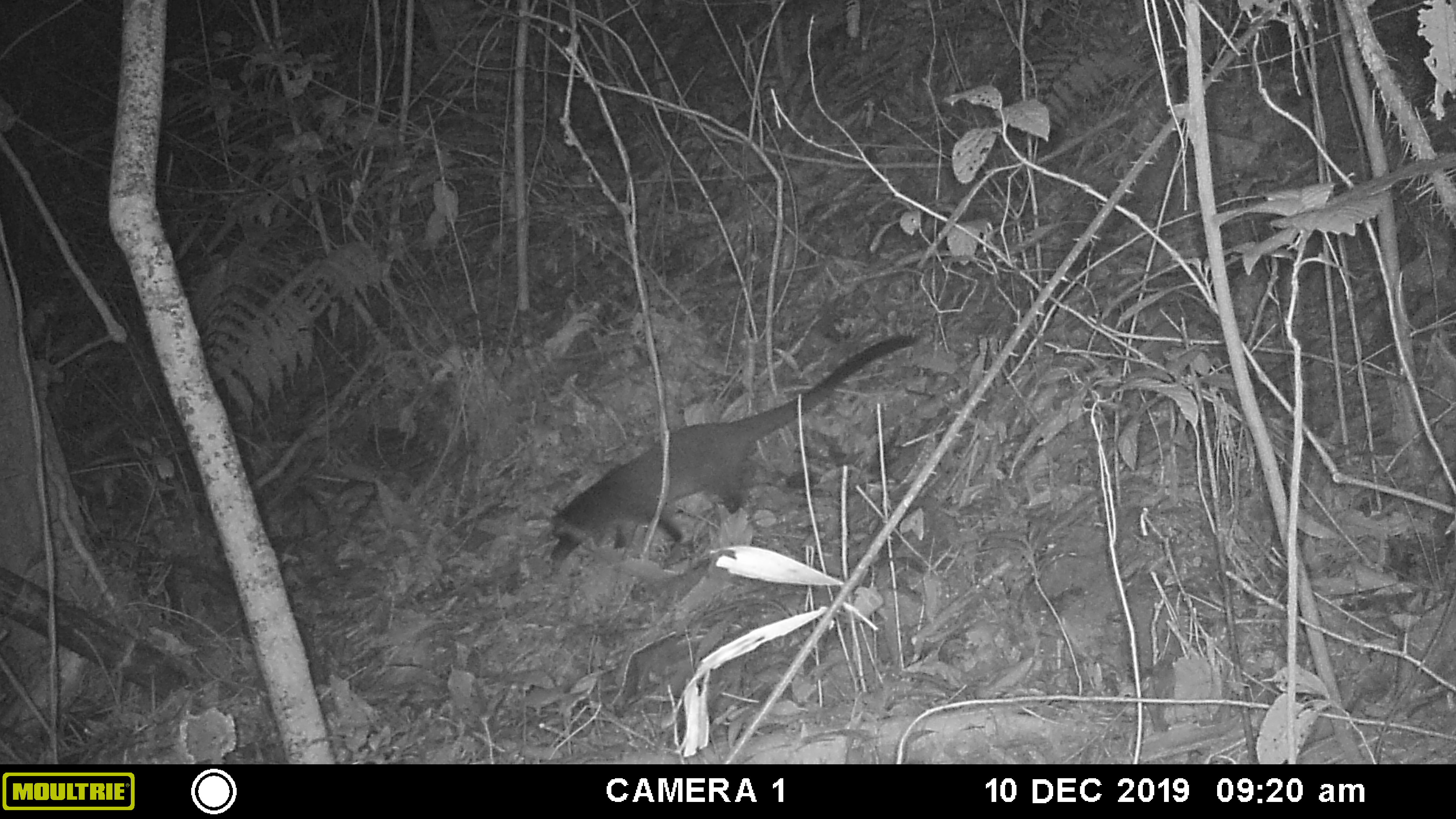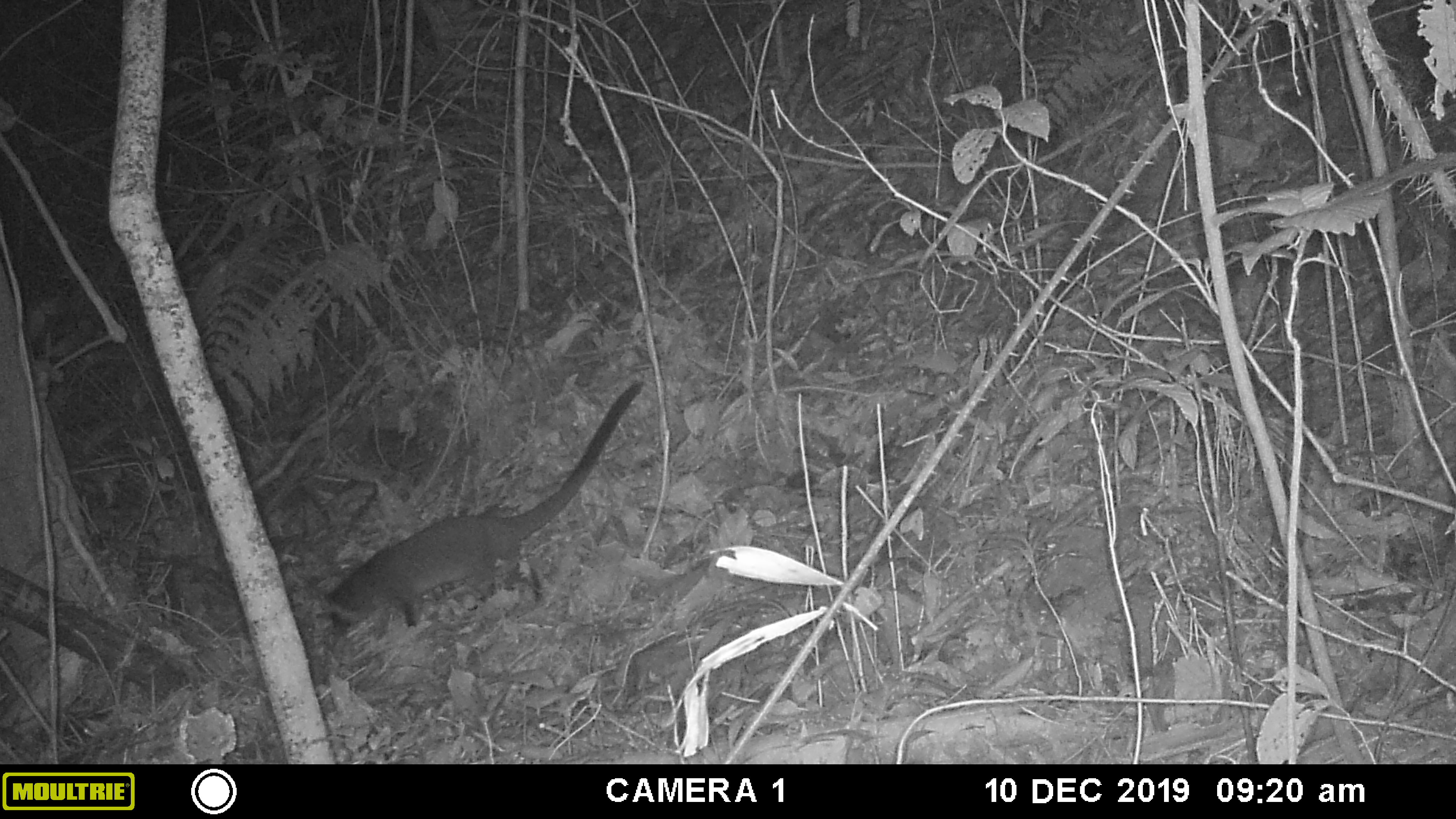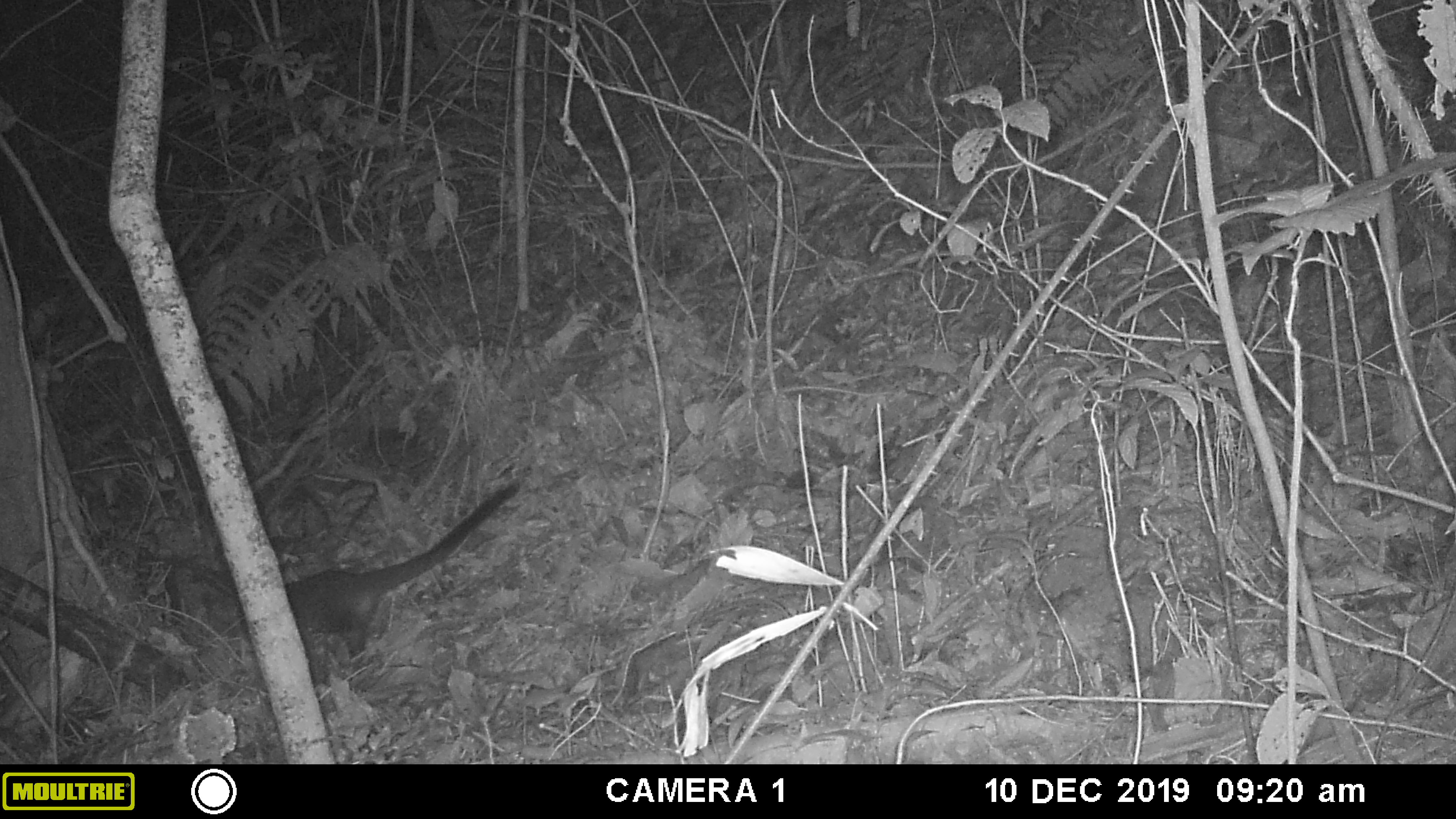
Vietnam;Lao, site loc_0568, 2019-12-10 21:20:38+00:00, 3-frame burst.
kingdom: Animalia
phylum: Chordata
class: Mammalia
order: Carnivora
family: Viverridae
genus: Paguma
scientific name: Paguma larvata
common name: masked palm civet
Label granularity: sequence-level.